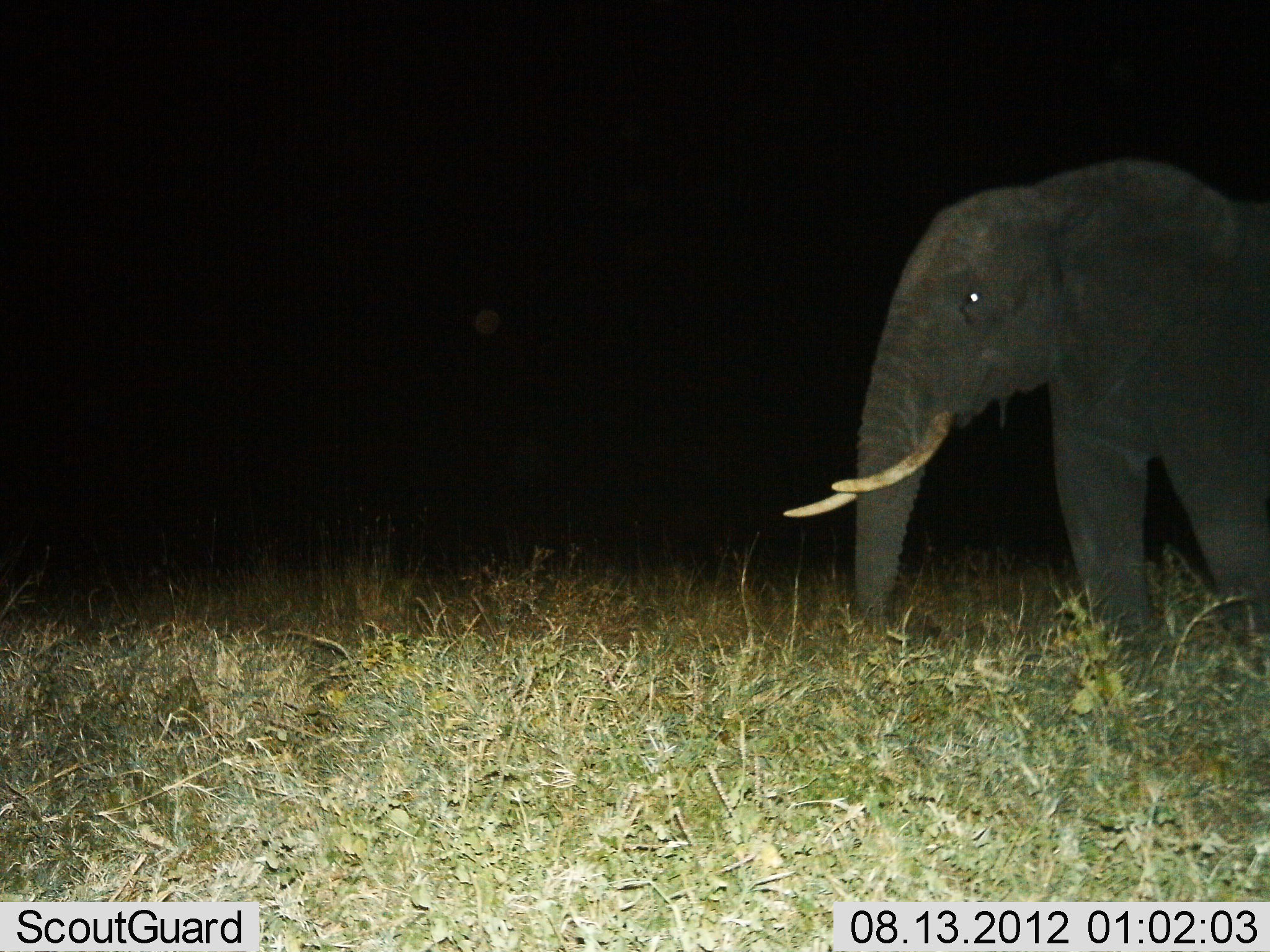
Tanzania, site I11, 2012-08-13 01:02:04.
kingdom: Animalia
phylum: Chordata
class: Mammalia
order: Proboscidea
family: Elephantidae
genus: Loxodonta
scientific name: Loxodonta africana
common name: african bush elephant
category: elephant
Elephant (african bush elephant) (Loxodonta africana), count 1. Behavior (volunteer vote fractions): standing 10%, resting 0%, moving 90%, interacting 0%. Young present (vote fraction): 0%. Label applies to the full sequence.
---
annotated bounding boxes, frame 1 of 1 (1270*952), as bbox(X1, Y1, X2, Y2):
animal: bbox(781, 157, 1270, 656)